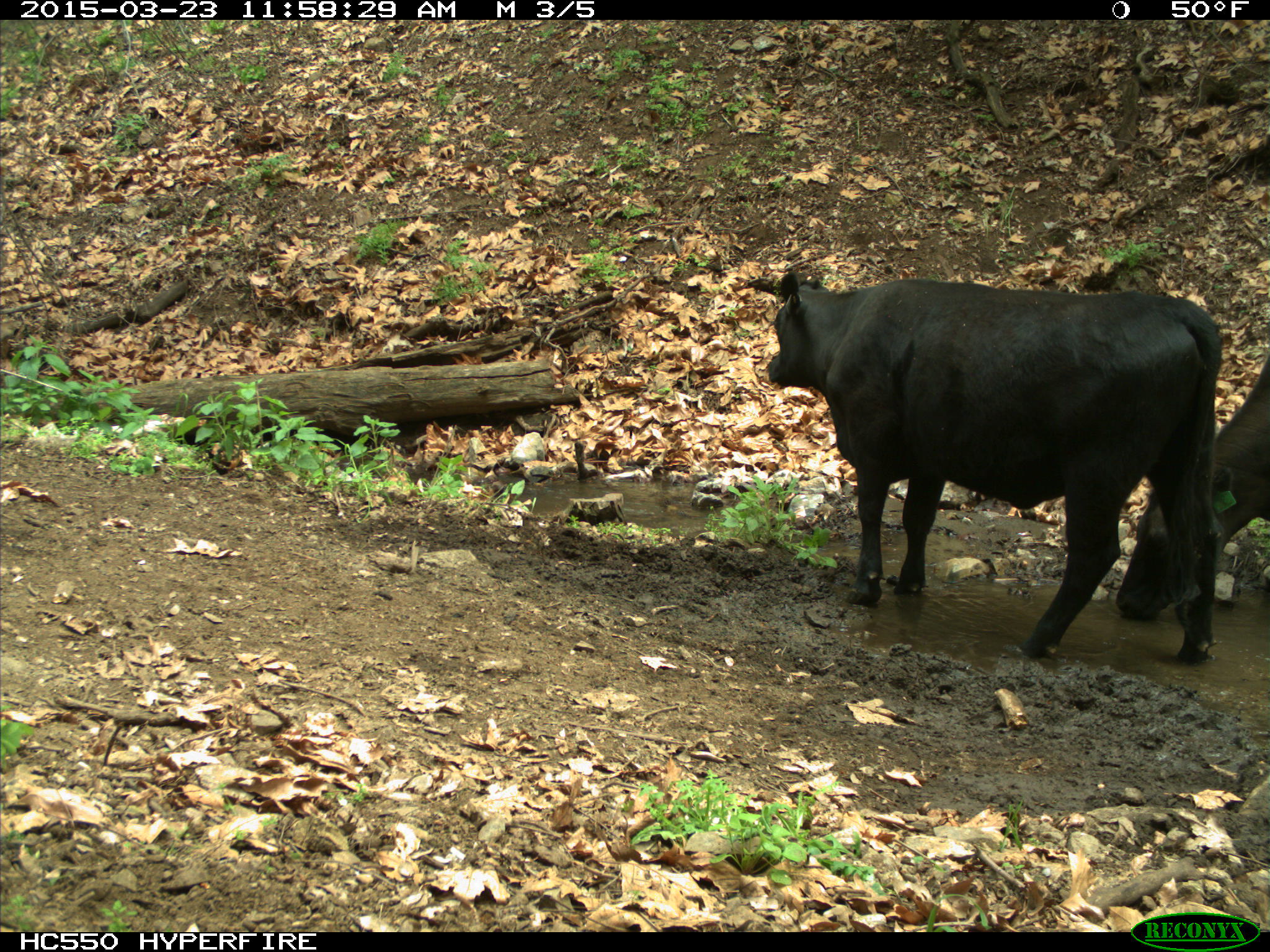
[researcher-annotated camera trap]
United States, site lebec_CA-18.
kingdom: Animalia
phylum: Chordata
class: Mammalia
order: Artiodactyla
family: Bovidae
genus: Bos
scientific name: Bos taurus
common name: domestic cow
Bos taurus (domestic cow).